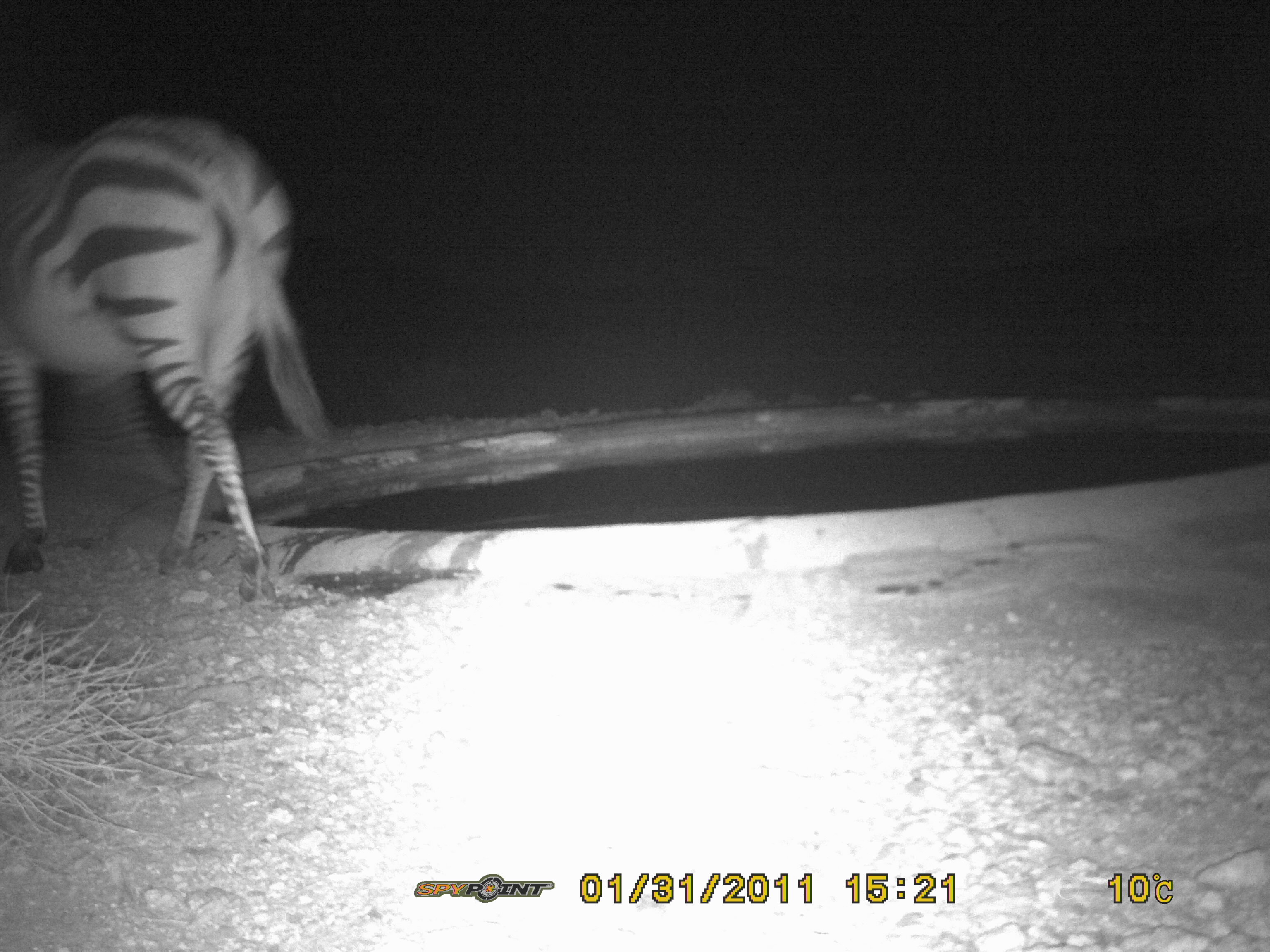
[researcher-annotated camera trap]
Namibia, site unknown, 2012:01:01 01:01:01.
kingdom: Animalia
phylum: Chordata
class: Mammalia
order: Perissodactyla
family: Equidae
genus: Equus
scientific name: Equus zebra hartmannae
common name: hartmann's mountain zebra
Equus zebra hartmannae (hartmann's mountain zebra).